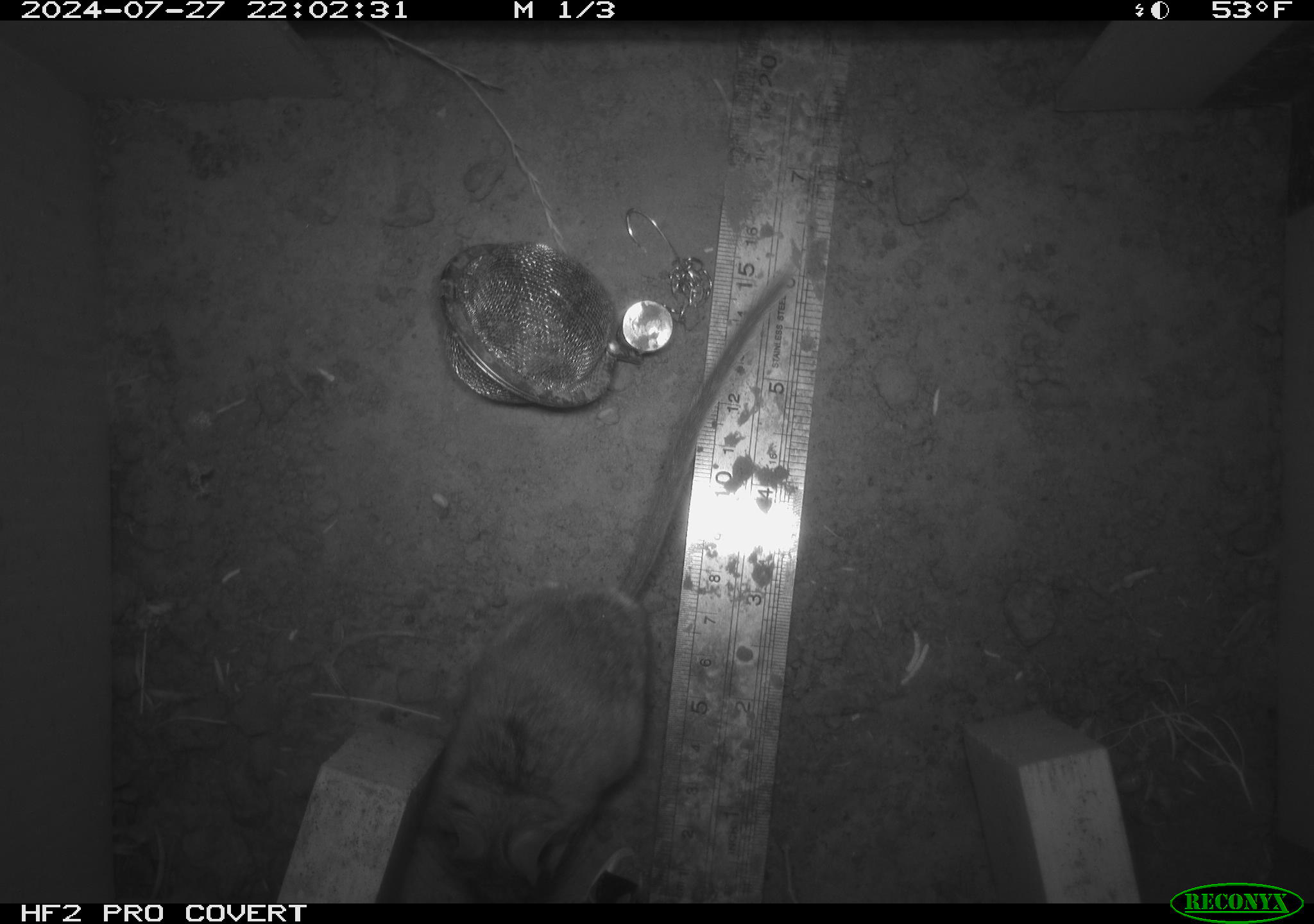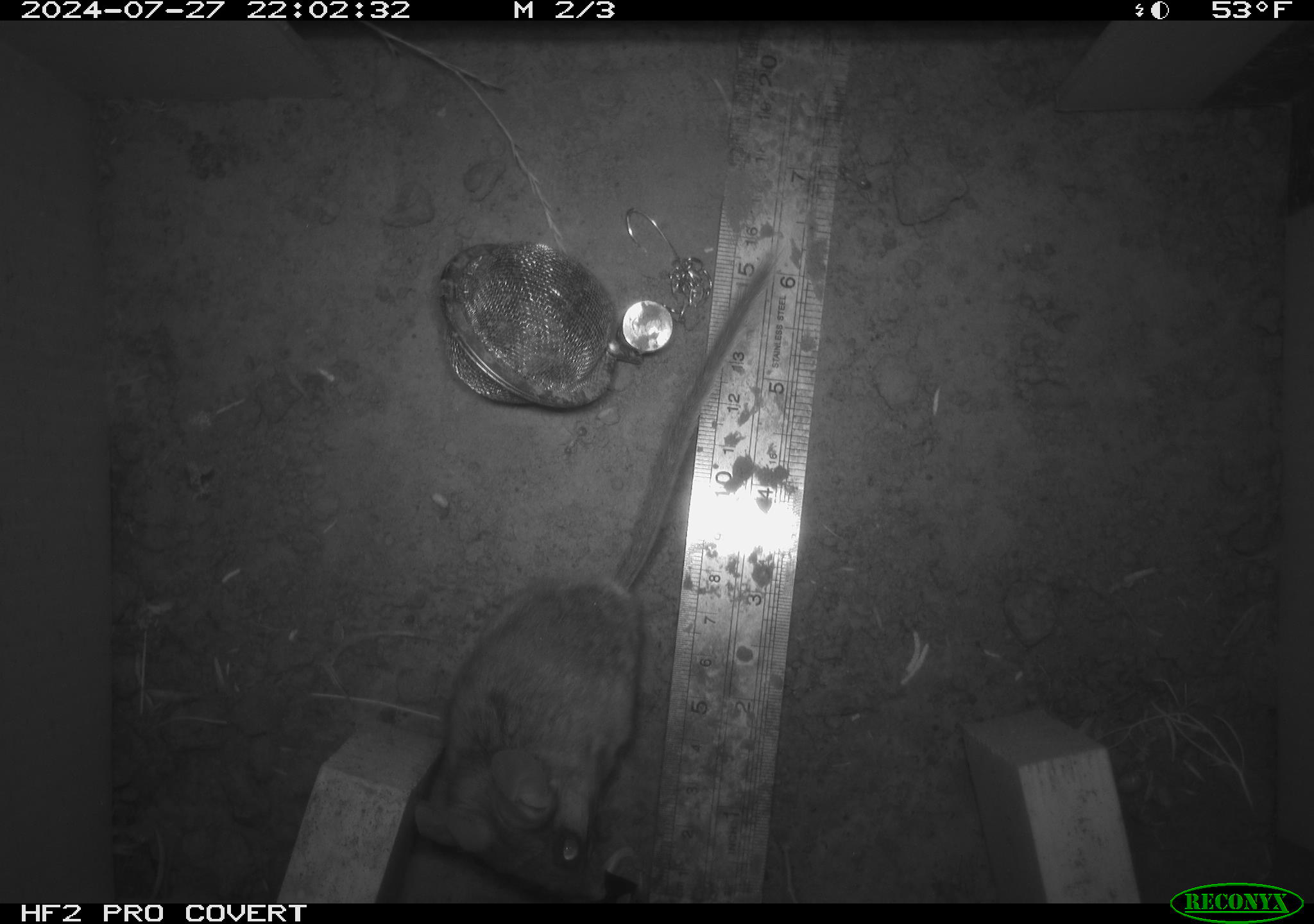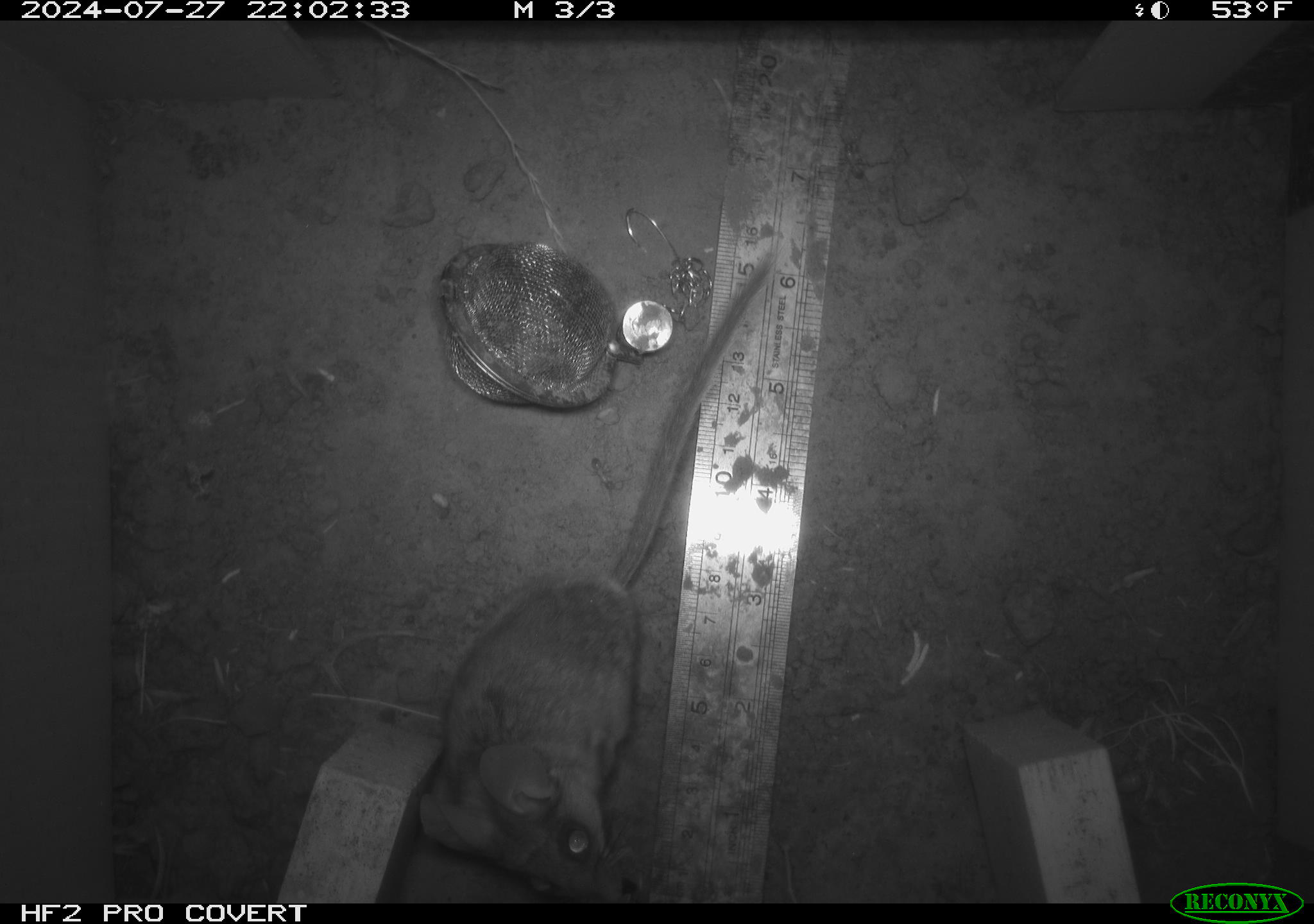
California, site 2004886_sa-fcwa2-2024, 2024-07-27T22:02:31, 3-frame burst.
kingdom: Animalia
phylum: Chordata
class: Mammalia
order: Rodentia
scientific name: Rodentia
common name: mouse species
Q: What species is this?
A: Mouse species (Rodentia).